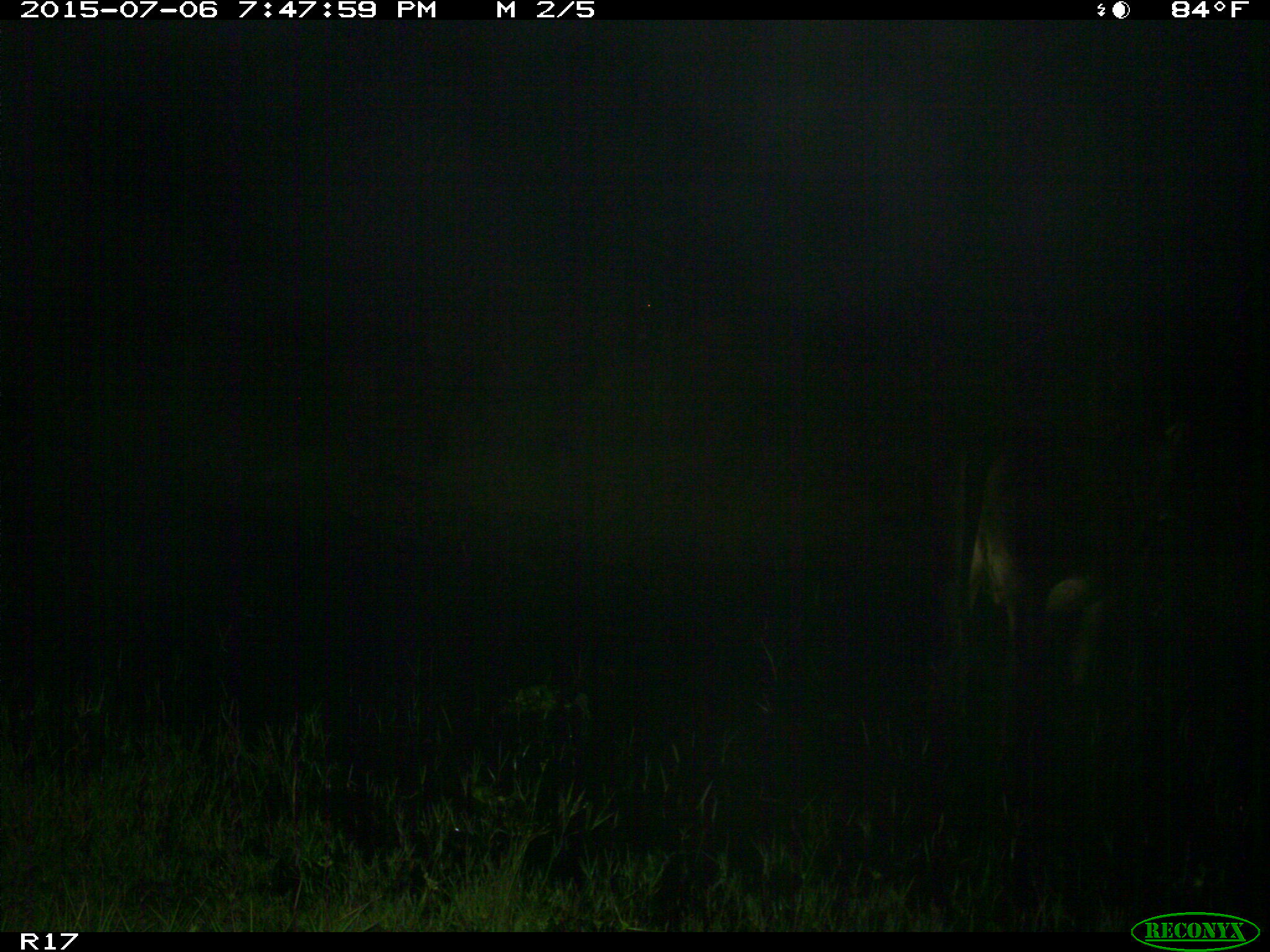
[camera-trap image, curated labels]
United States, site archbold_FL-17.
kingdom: Animalia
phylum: Chordata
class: Mammalia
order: Artiodactyla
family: Bovidae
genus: Bos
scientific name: Bos taurus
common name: domestic cow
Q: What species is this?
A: Bos taurus (domestic cow).